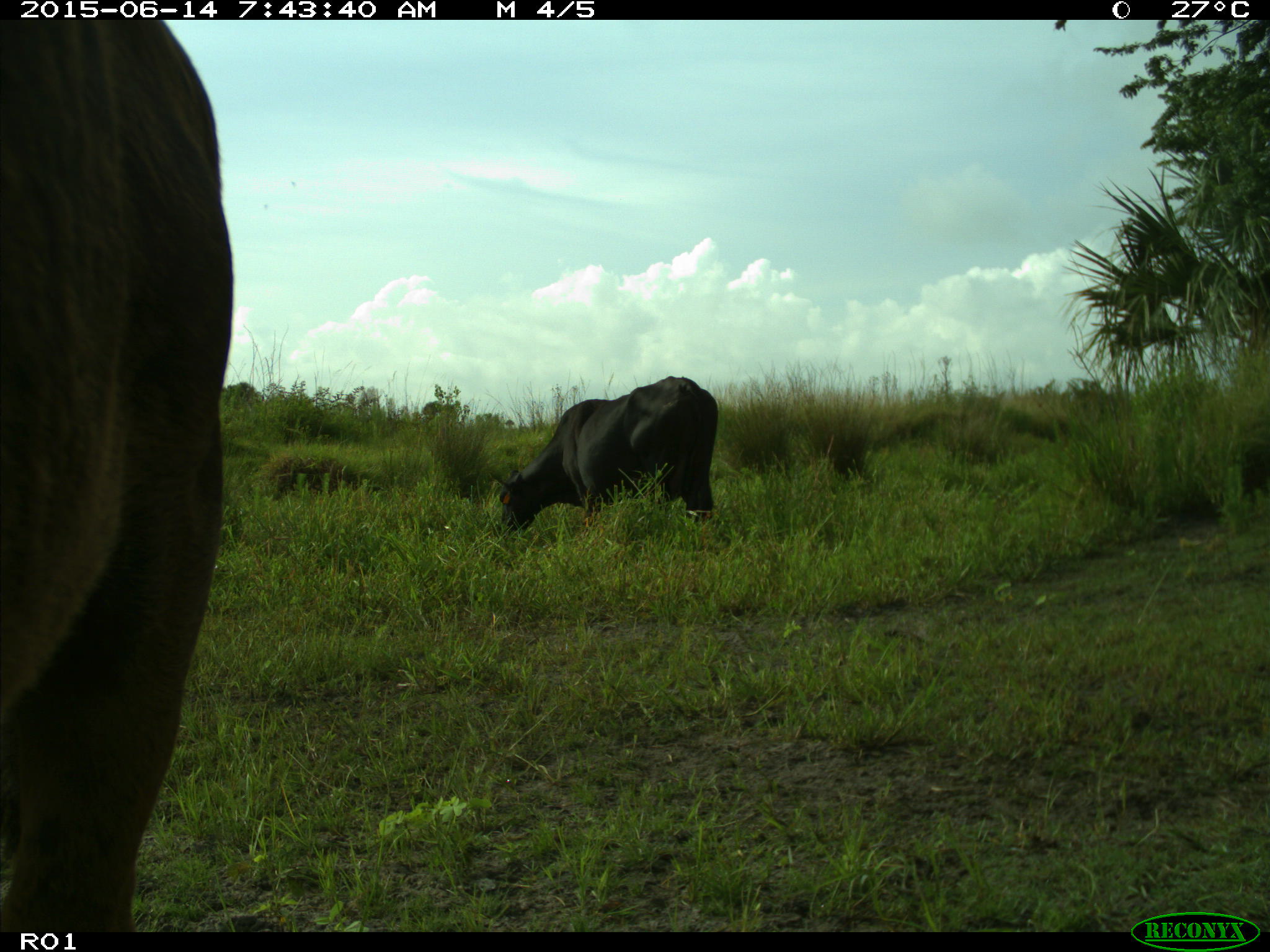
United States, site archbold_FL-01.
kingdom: Animalia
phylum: Chordata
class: Mammalia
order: Artiodactyla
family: Bovidae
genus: Bos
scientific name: Bos taurus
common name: domestic cow